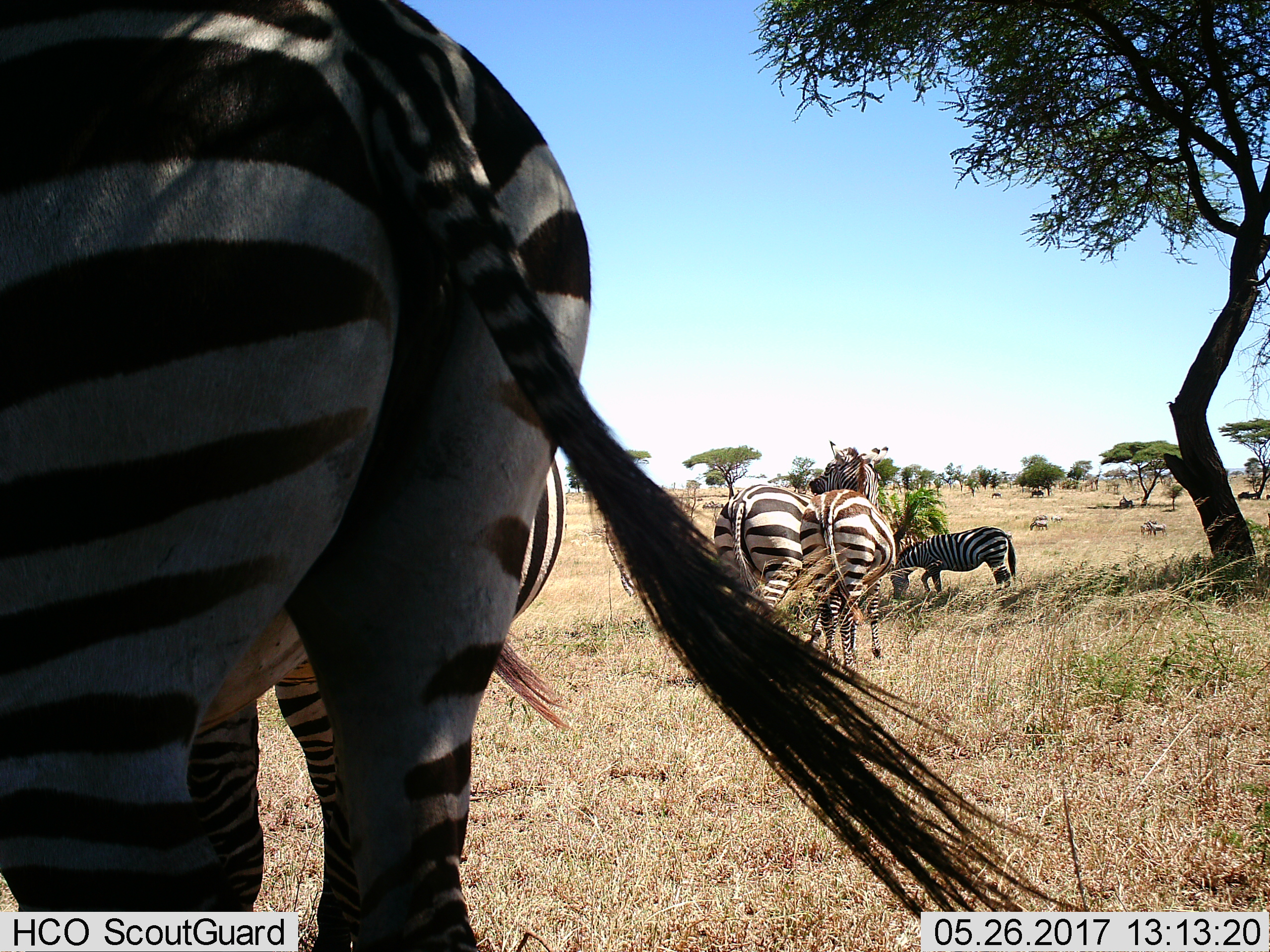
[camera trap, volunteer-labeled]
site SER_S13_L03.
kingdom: Animalia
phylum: Chordata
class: Mammalia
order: Perissodactyla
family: Equidae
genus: Equus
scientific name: Equus quagga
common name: plains zebra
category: zebraplains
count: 5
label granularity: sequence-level